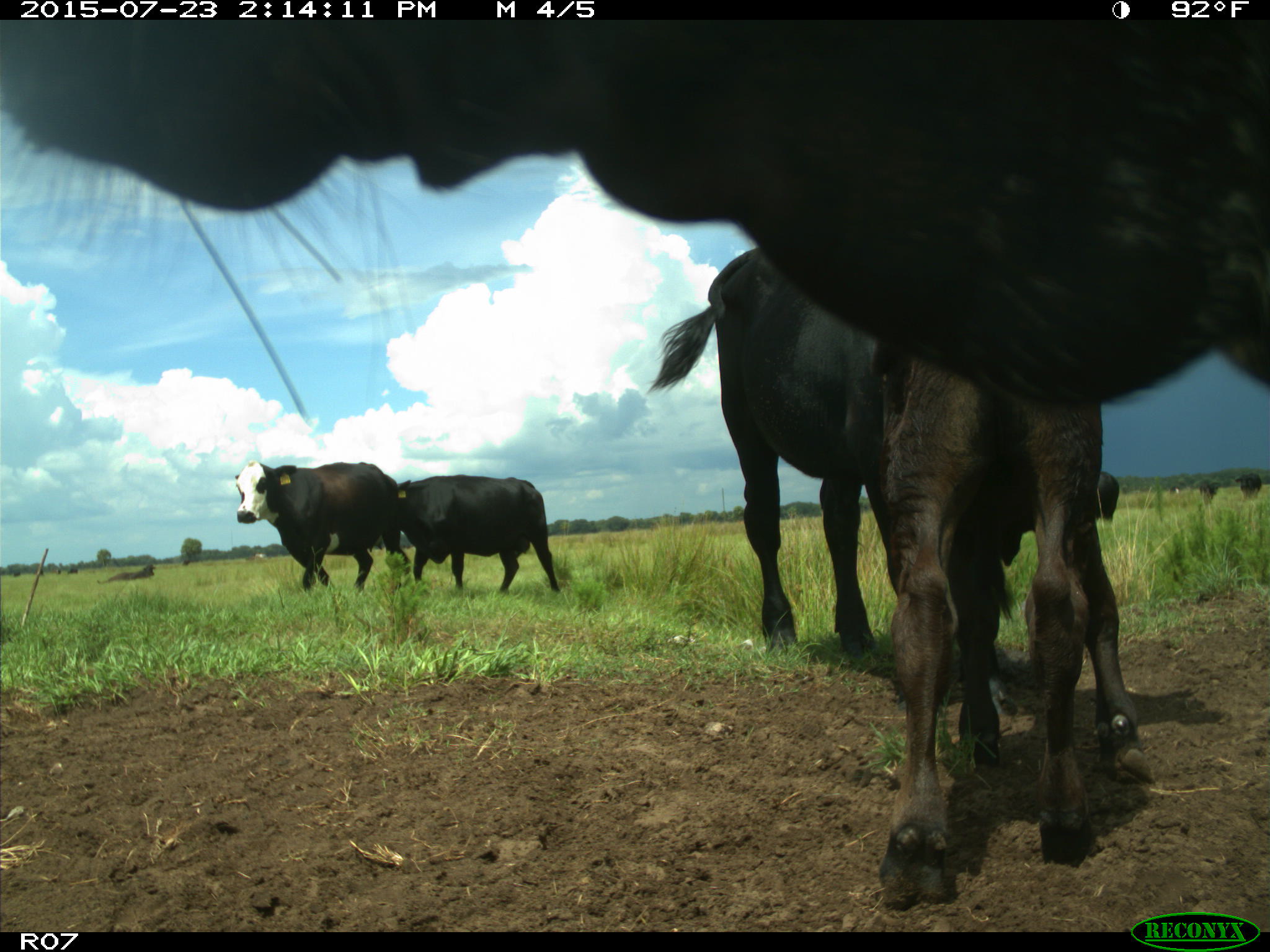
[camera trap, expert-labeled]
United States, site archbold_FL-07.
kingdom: Animalia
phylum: Chordata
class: Mammalia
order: Artiodactyla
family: Bovidae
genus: Bos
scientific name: Bos taurus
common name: domestic cow